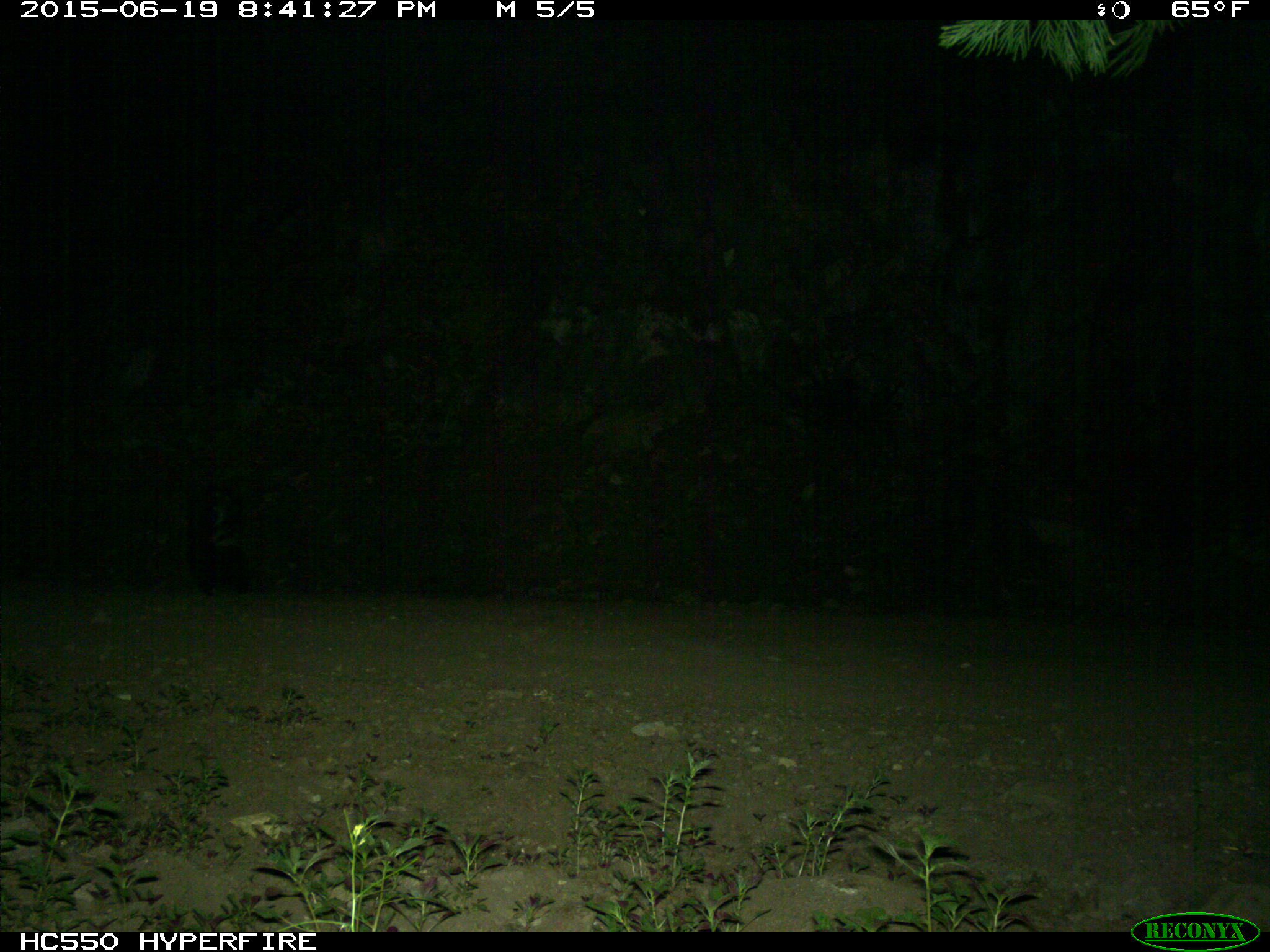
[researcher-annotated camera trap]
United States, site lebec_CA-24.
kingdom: Animalia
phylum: Chordata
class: Mammalia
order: Carnivora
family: Mephitidae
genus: Mephitis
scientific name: Mephitis mephitis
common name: striped skunk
Mephitis mephitis (striped skunk).